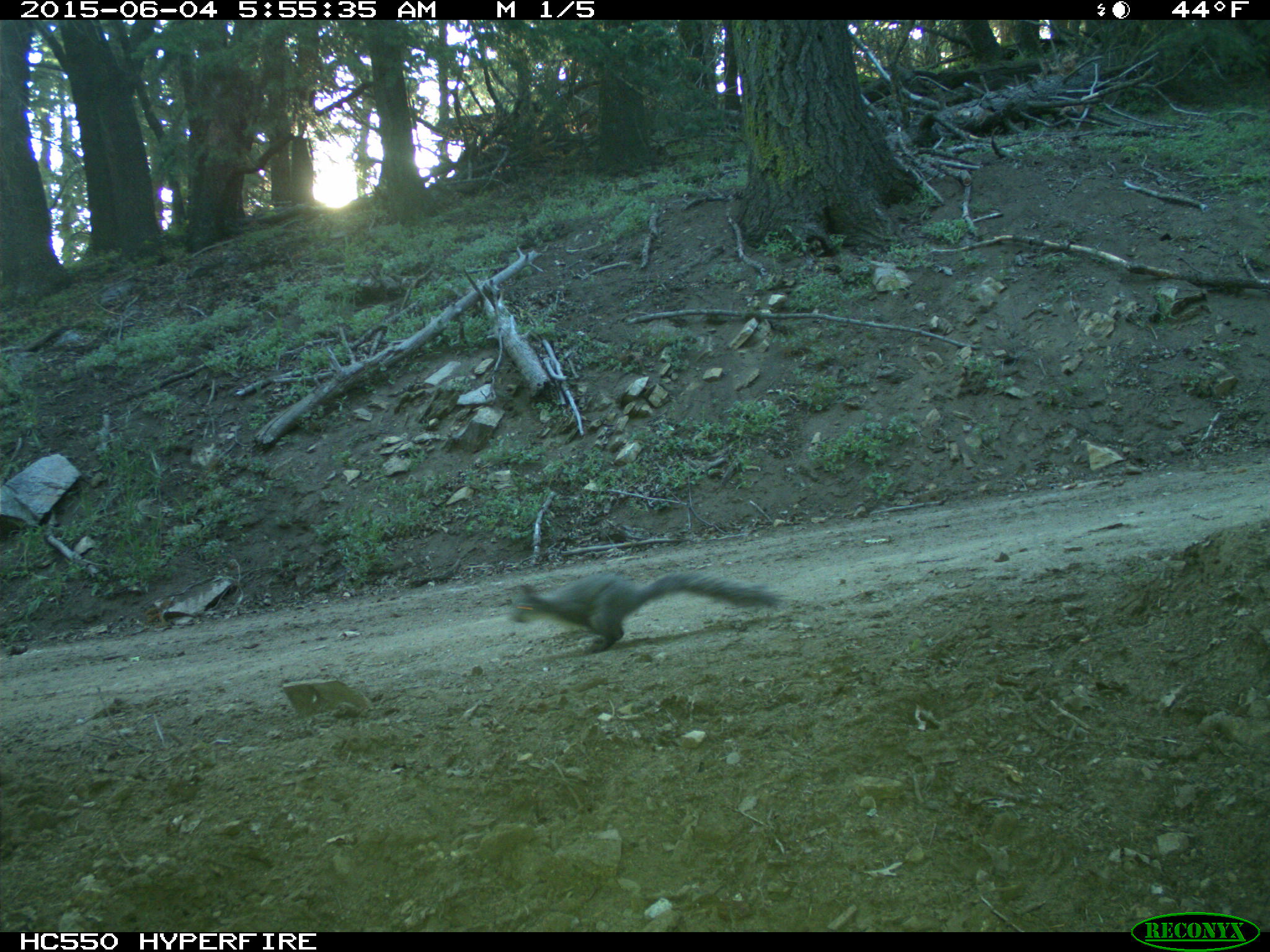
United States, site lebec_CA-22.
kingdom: Animalia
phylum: Chordata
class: Mammalia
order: Rodentia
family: Sciuridae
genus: Sciurus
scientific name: Sciurus carolinensis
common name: eastern gray squirrel